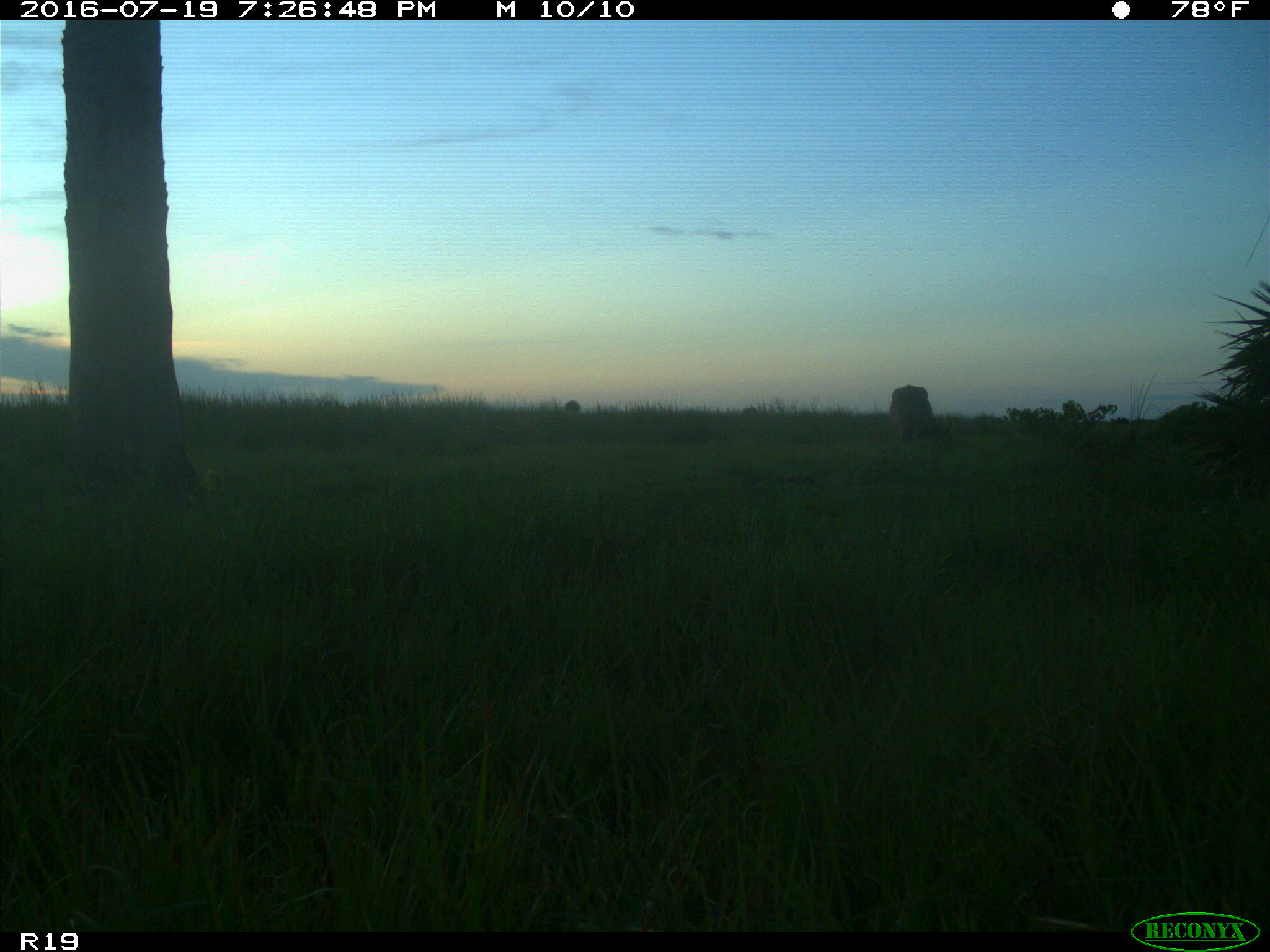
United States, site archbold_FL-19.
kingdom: Animalia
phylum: Chordata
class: Mammalia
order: Artiodactyla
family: Bovidae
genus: Bos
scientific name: Bos taurus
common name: domestic cow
Bos taurus (domestic cow).